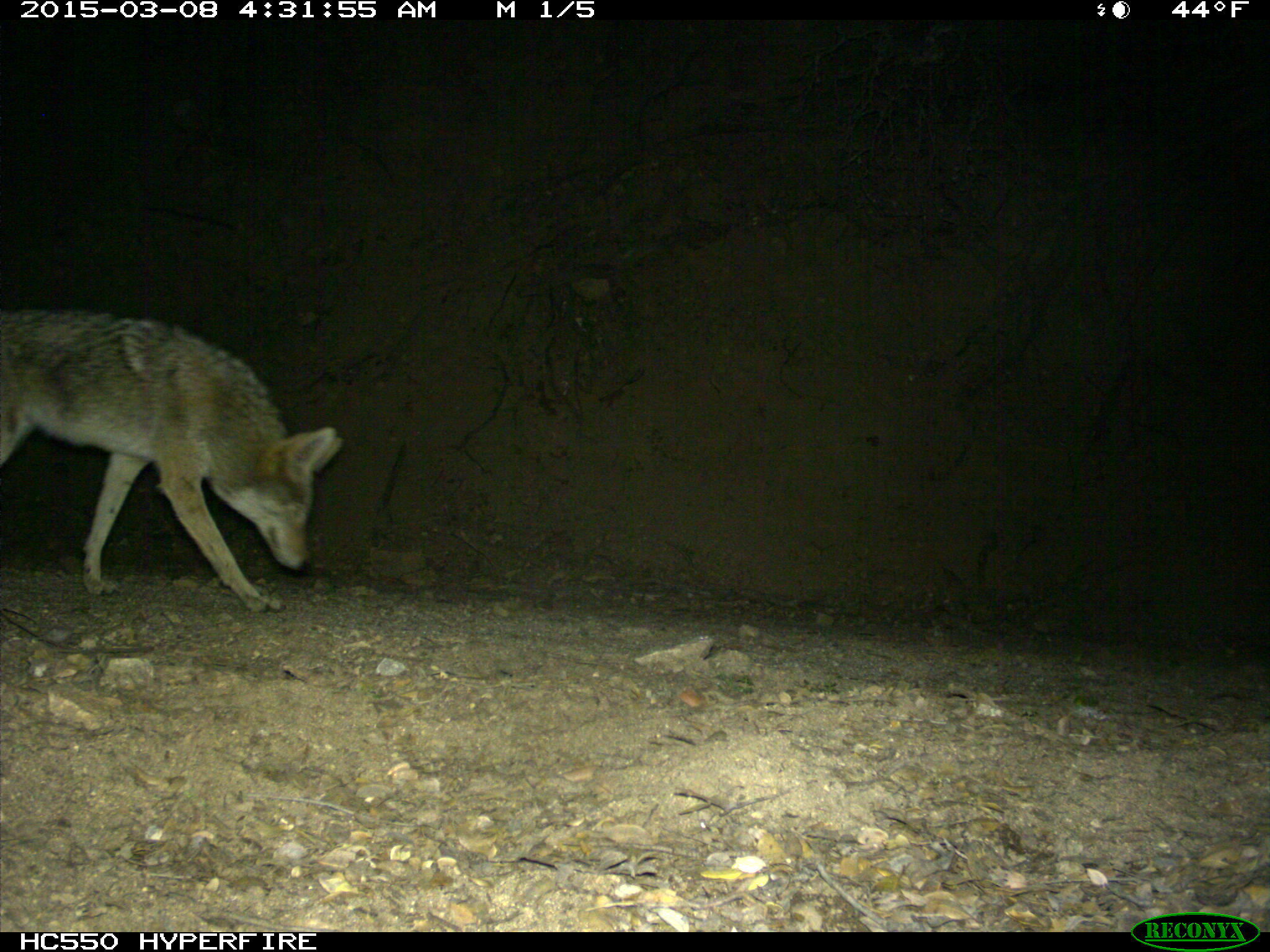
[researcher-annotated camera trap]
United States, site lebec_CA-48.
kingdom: Animalia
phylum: Chordata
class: Mammalia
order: Carnivora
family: Canidae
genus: Canis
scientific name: Canis latrans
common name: coyote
Canis latrans (coyote).